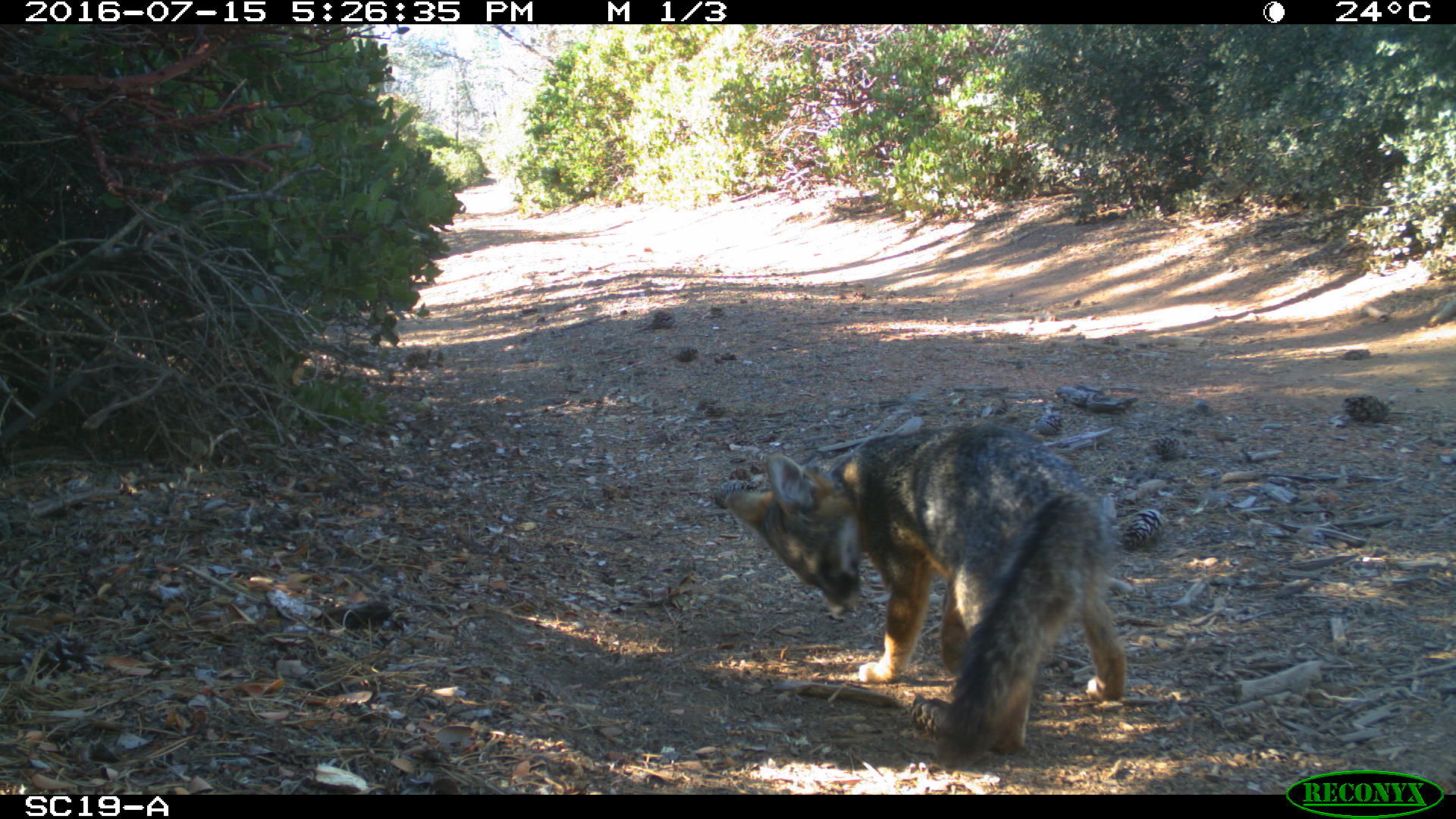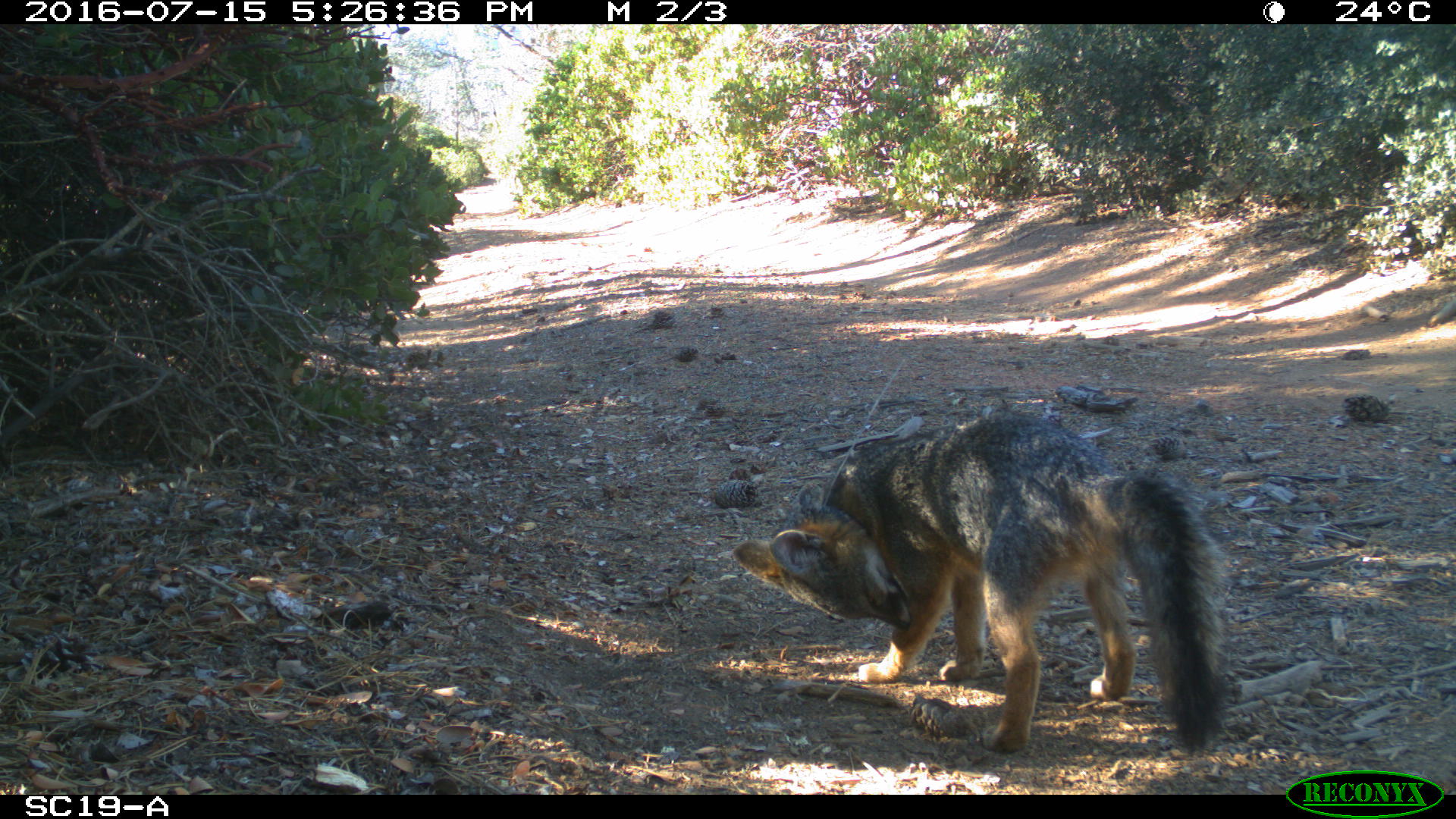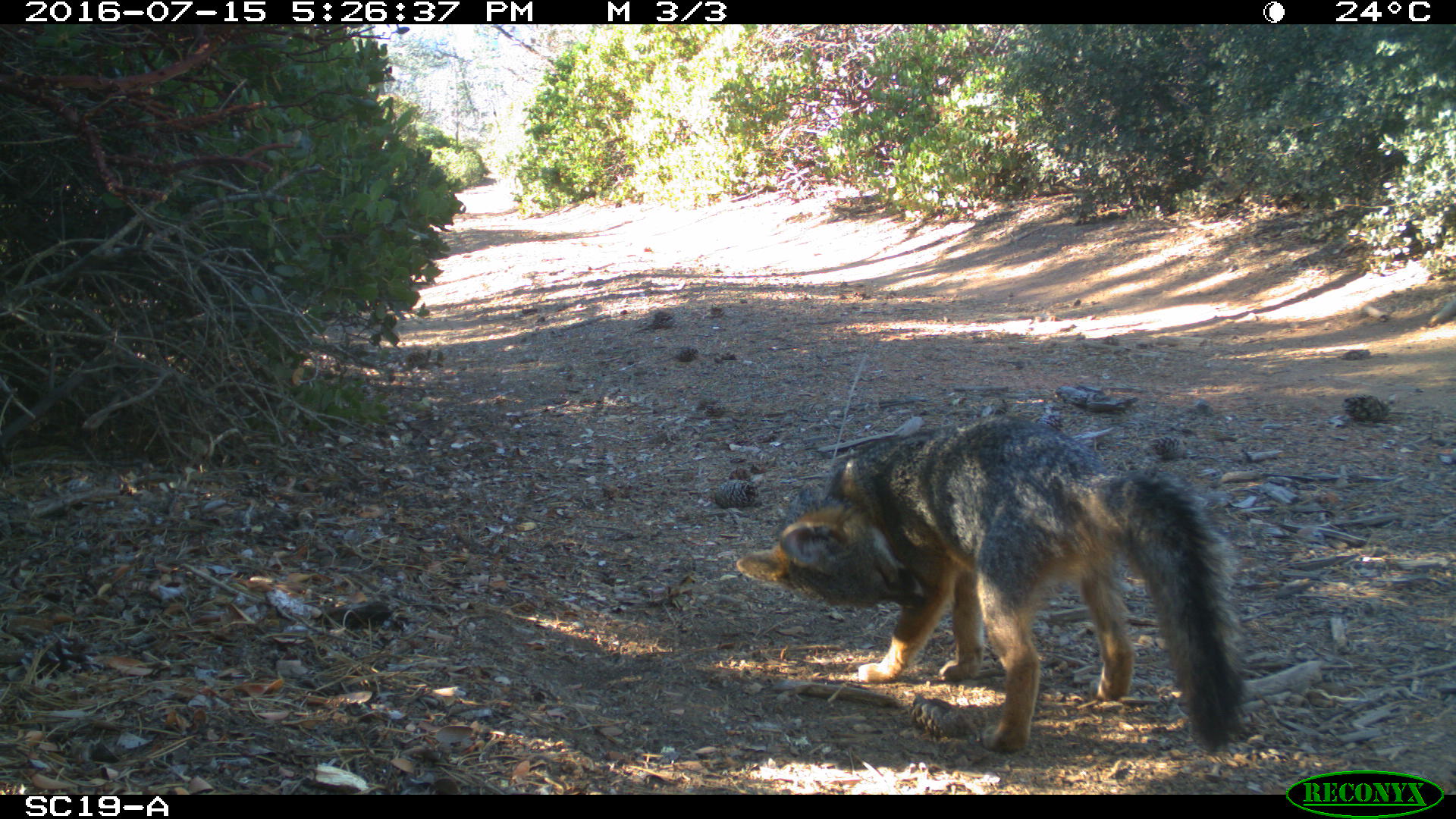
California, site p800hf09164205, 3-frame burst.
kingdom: Animalia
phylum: Chordata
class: Mammalia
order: Carnivora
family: Canidae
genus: Urocyon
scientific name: Urocyon littoralis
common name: island fox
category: fox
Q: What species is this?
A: Fox (island fox) (Urocyon littoralis).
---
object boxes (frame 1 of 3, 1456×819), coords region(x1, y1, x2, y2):
fox: region(724, 422, 1129, 770)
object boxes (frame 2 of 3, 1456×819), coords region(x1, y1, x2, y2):
fox: region(734, 411, 1228, 749)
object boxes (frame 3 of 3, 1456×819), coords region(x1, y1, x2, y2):
fox: region(734, 418, 1247, 751)